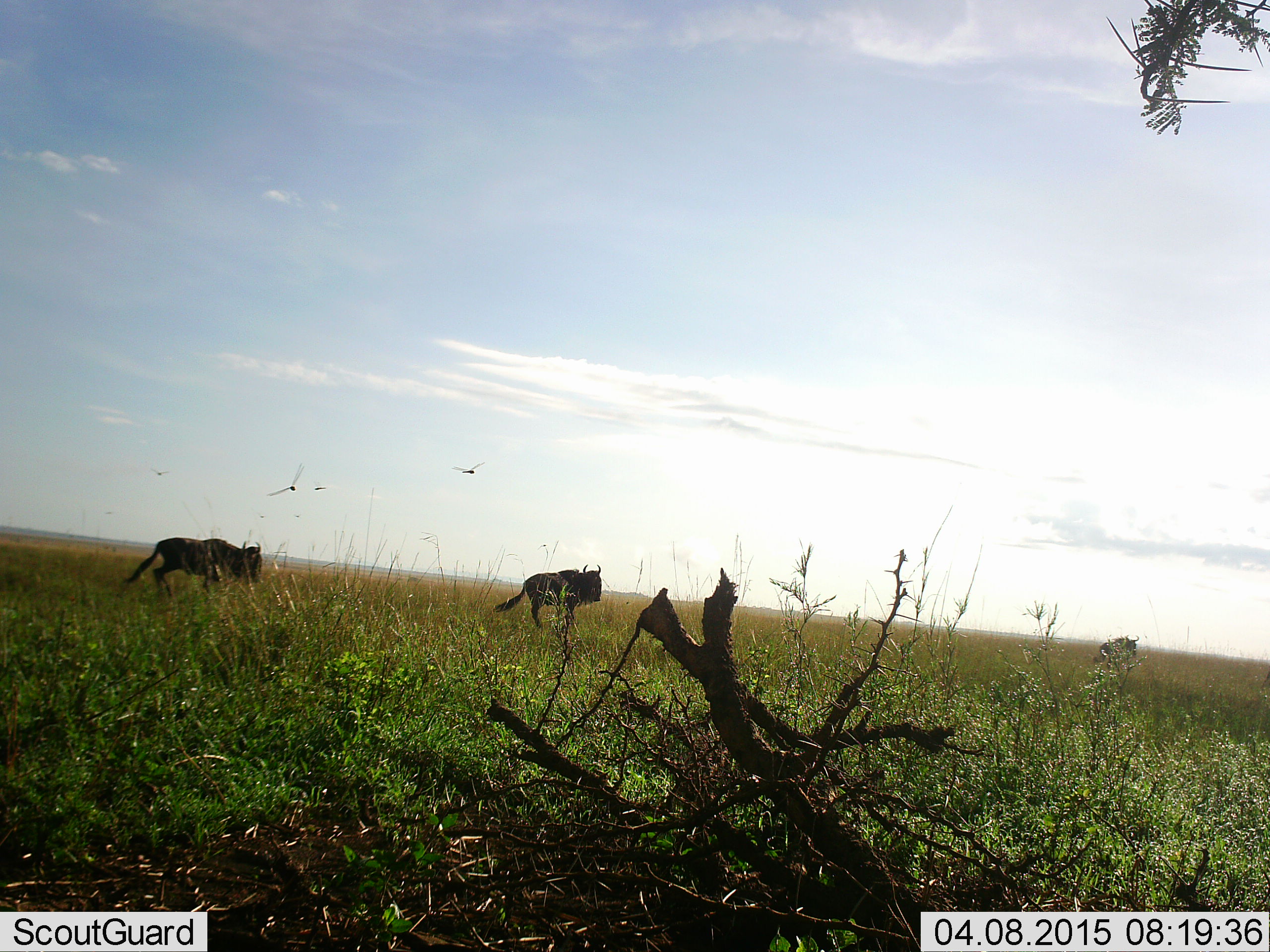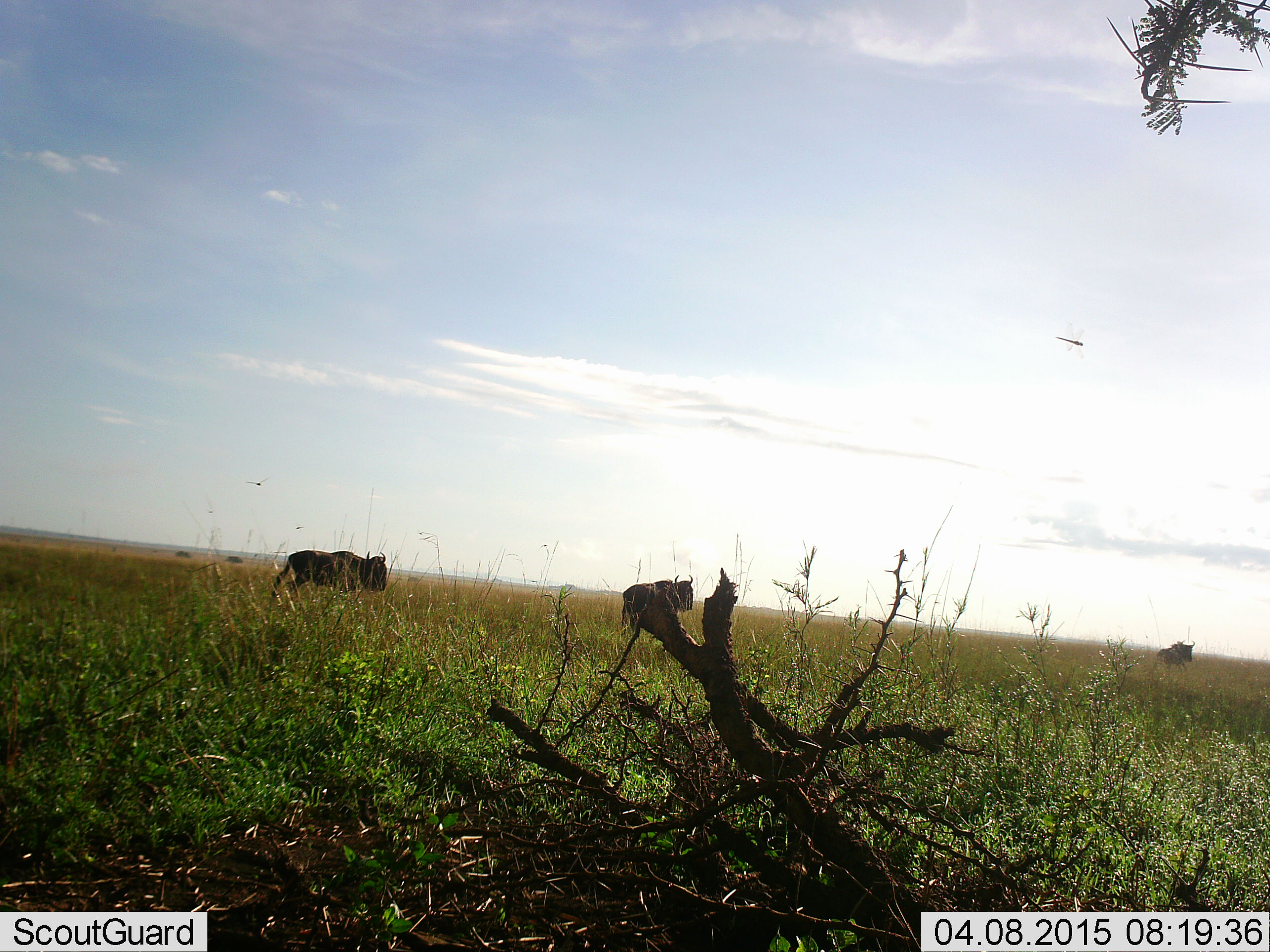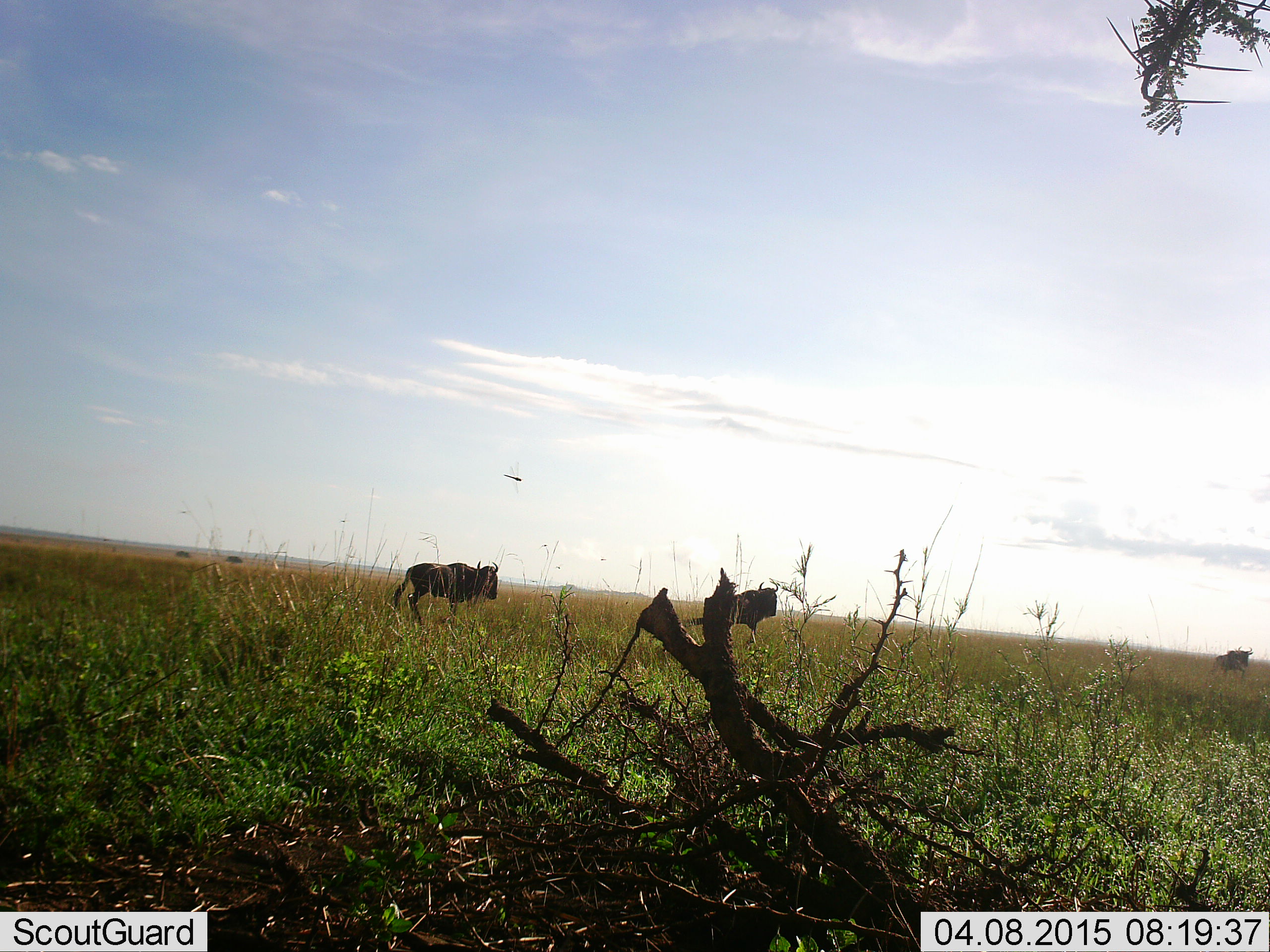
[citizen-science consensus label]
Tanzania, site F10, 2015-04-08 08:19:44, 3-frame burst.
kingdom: Animalia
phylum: Chordata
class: Mammalia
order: Artiodactyla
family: Bovidae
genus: Connochaetes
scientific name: Connochaetes taurinus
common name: blue wildebeest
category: wildebeest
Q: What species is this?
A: Wildebeest (blue wildebeest) (Connochaetes taurinus).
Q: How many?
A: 3.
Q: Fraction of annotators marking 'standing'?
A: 0%.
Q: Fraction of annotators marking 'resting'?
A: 0%.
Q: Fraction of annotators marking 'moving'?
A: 100%.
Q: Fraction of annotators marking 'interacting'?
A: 0%.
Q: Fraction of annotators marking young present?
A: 0%.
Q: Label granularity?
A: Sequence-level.